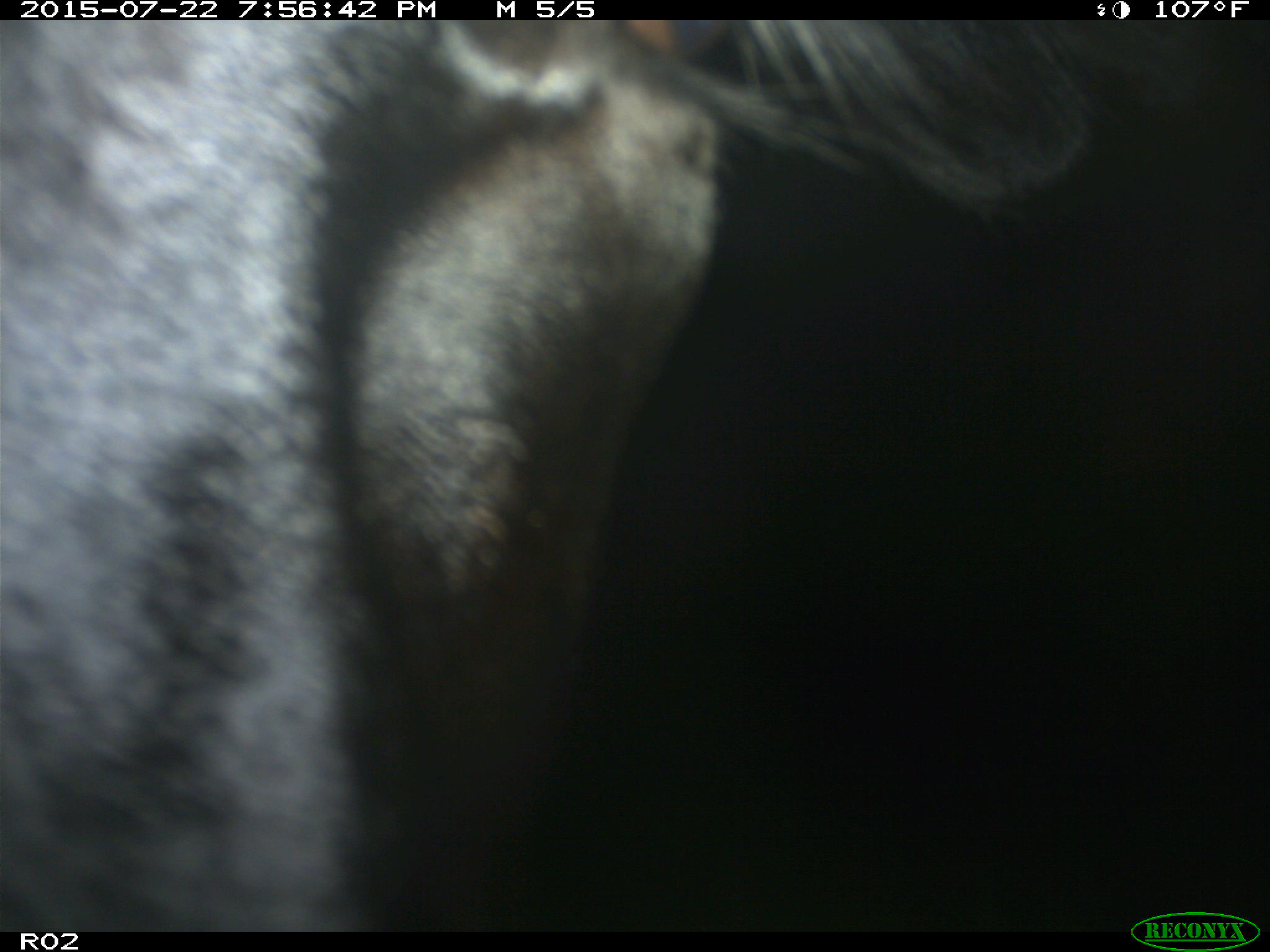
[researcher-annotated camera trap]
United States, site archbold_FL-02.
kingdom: Animalia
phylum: Chordata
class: Mammalia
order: Artiodactyla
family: Bovidae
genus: Bos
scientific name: Bos taurus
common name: domestic cow